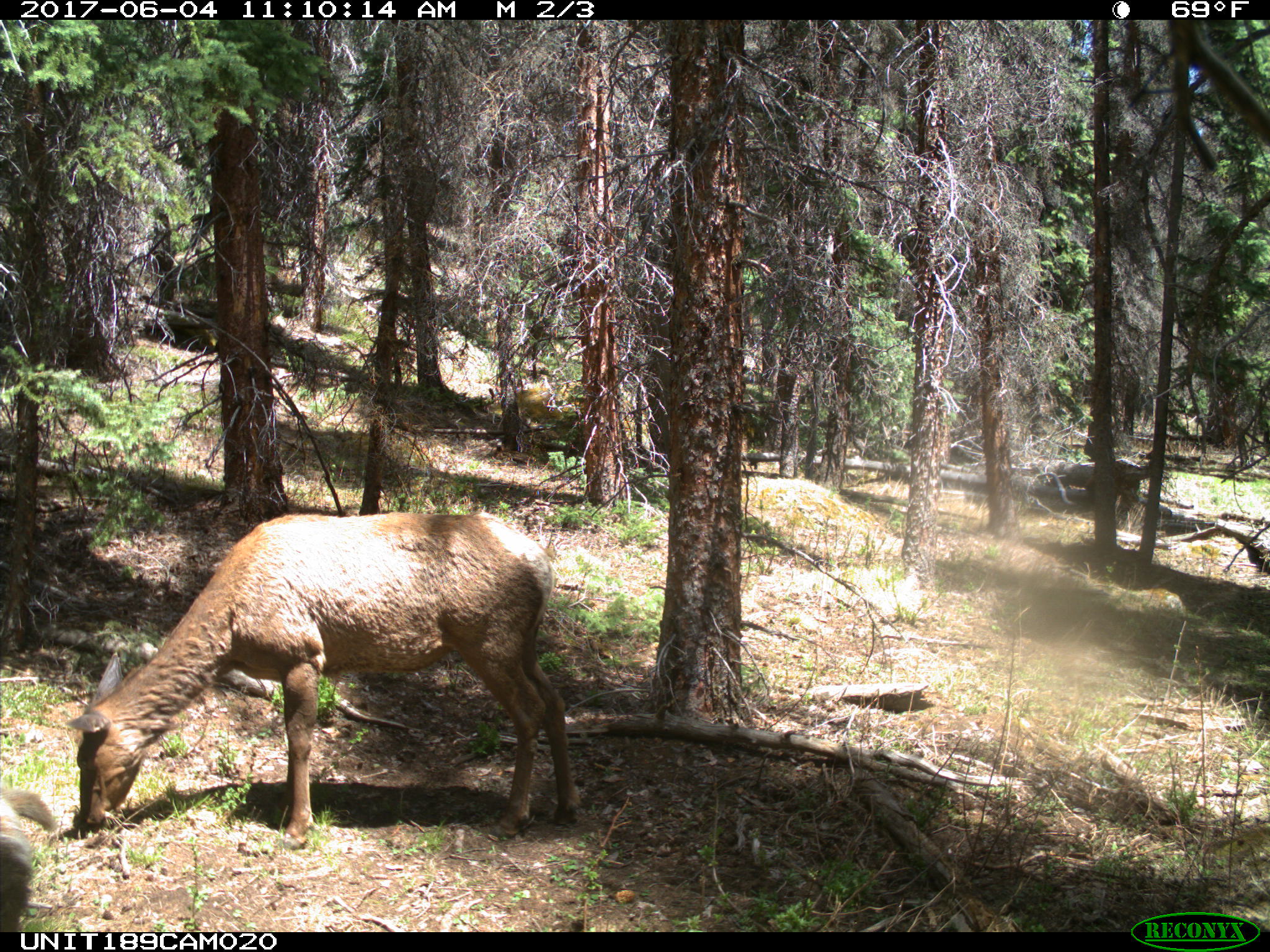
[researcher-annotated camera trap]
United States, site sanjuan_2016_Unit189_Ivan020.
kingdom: Animalia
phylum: Chordata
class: Mammalia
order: Artiodactyla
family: Cervidae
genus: Cervus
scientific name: Cervus elaphus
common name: red deer